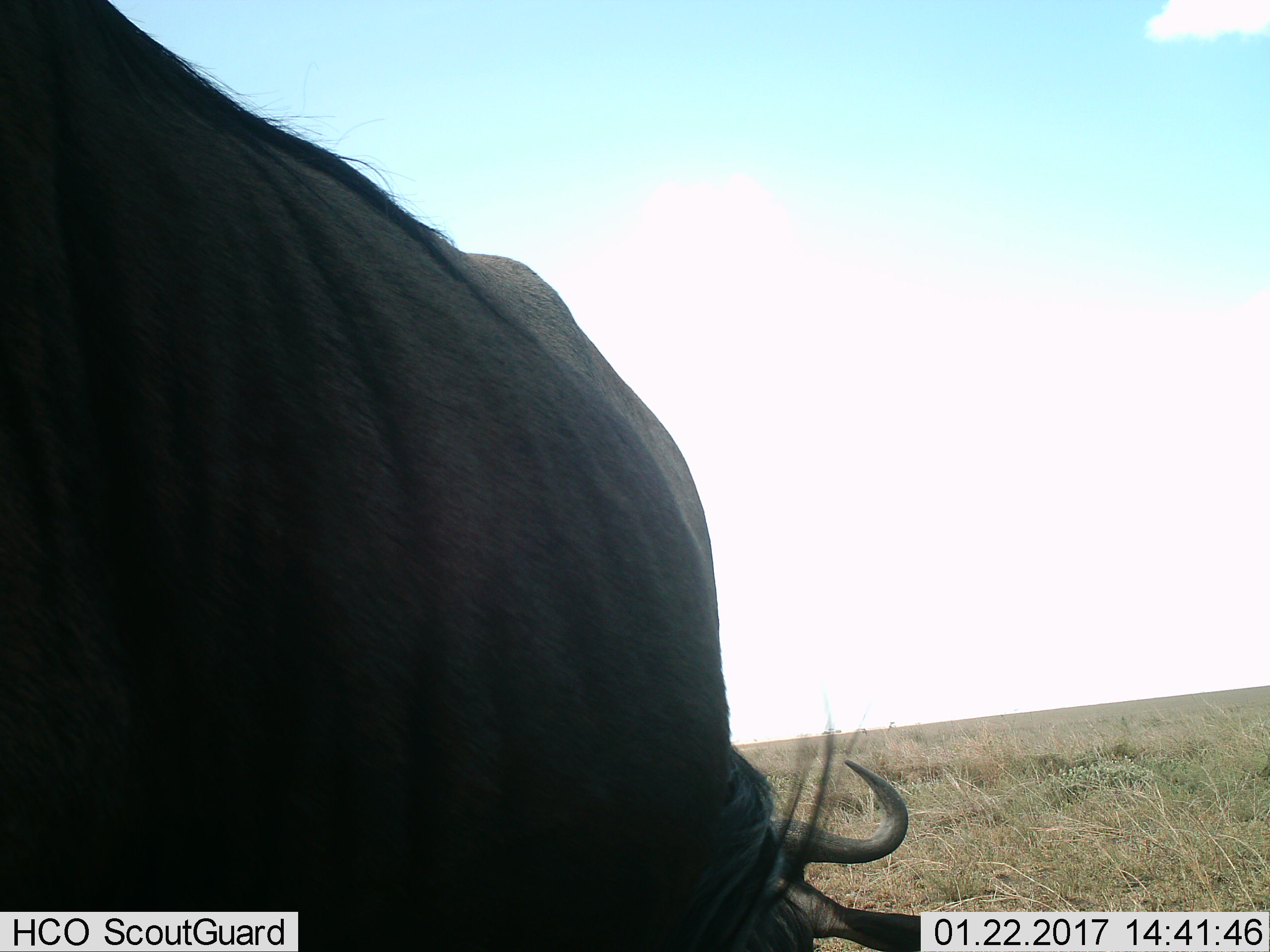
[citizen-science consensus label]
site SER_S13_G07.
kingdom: Animalia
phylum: Chordata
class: Mammalia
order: Artiodactyla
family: Bovidae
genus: Connochaetes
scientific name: Connochaetes taurinus taurinus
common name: blue wildebeest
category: wildebeestblue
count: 1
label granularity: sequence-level